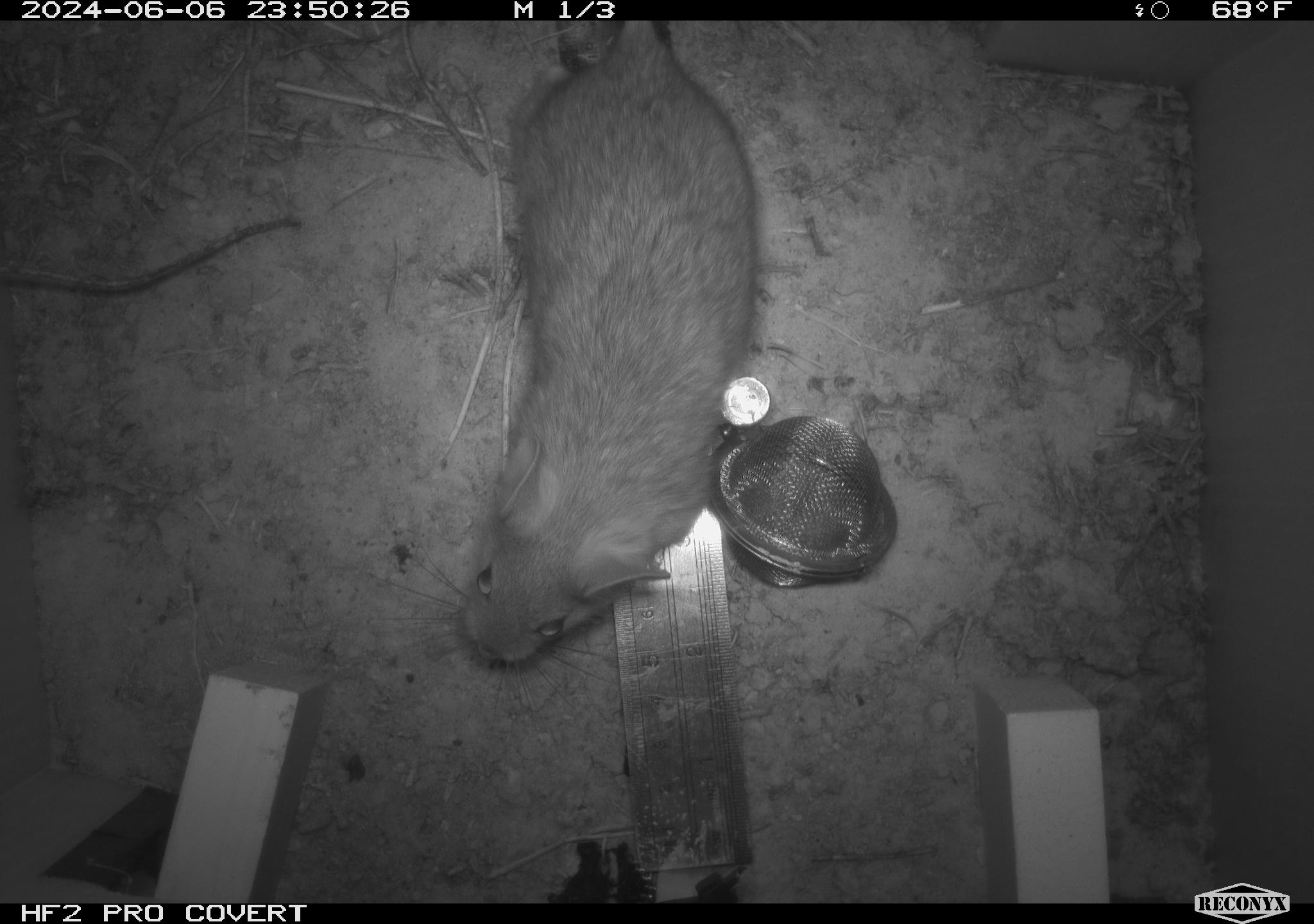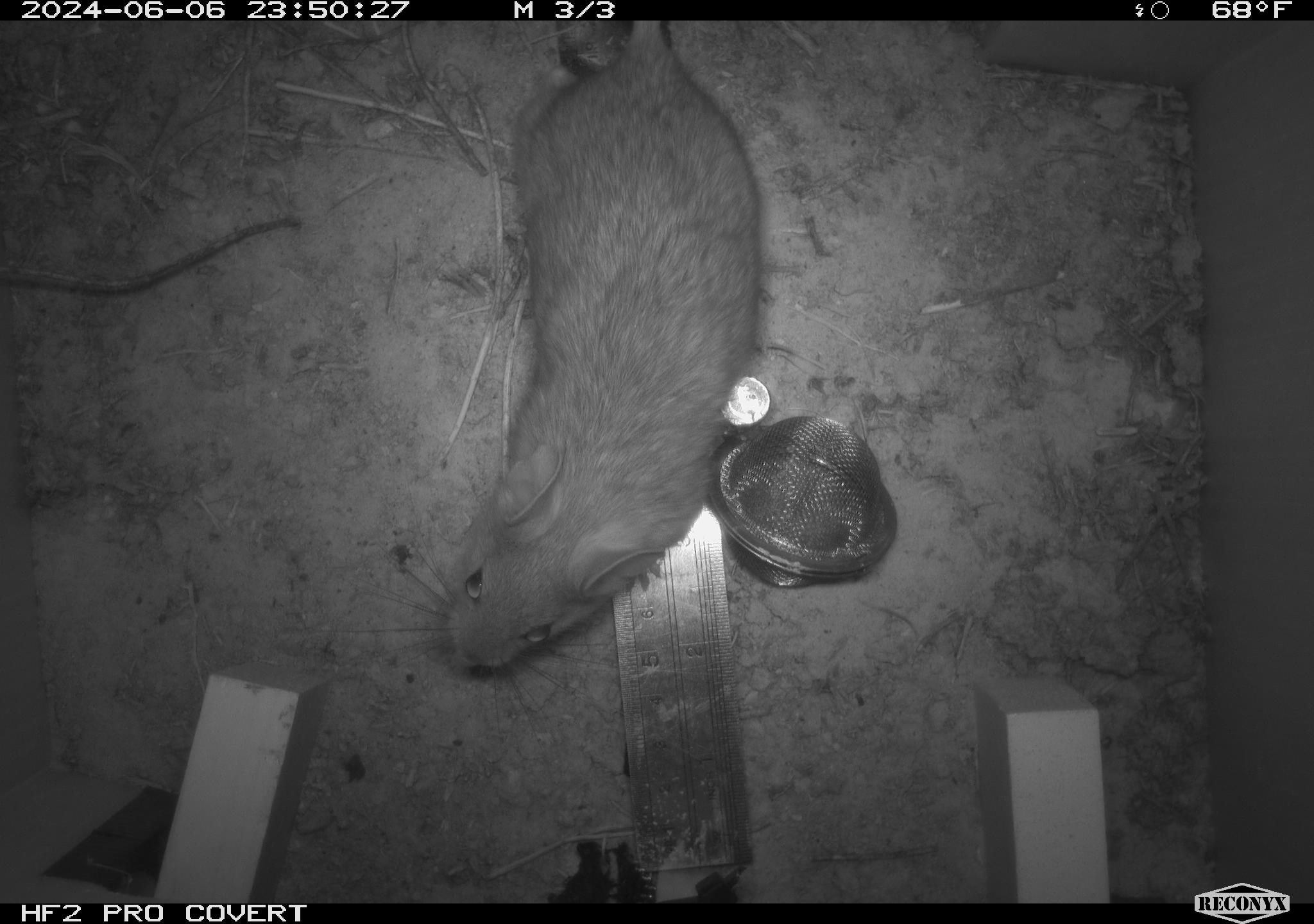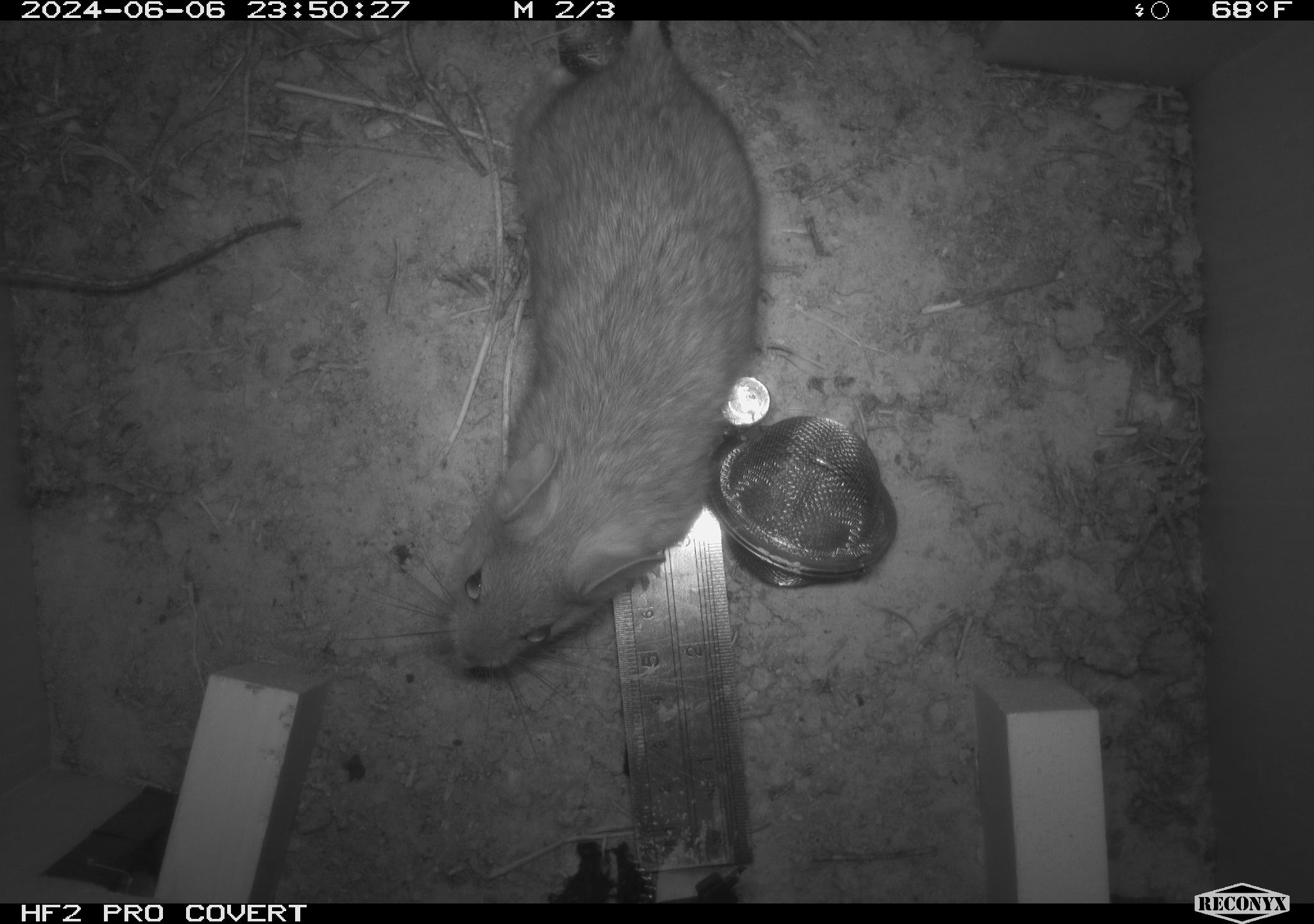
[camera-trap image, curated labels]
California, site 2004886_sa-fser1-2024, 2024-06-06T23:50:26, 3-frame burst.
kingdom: Animalia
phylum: Chordata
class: Mammalia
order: Rodentia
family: Sciuridae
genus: Neotamias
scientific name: Neotamias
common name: western chipmunks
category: neotamias species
Neotamias species (western chipmunks) (Neotamias).